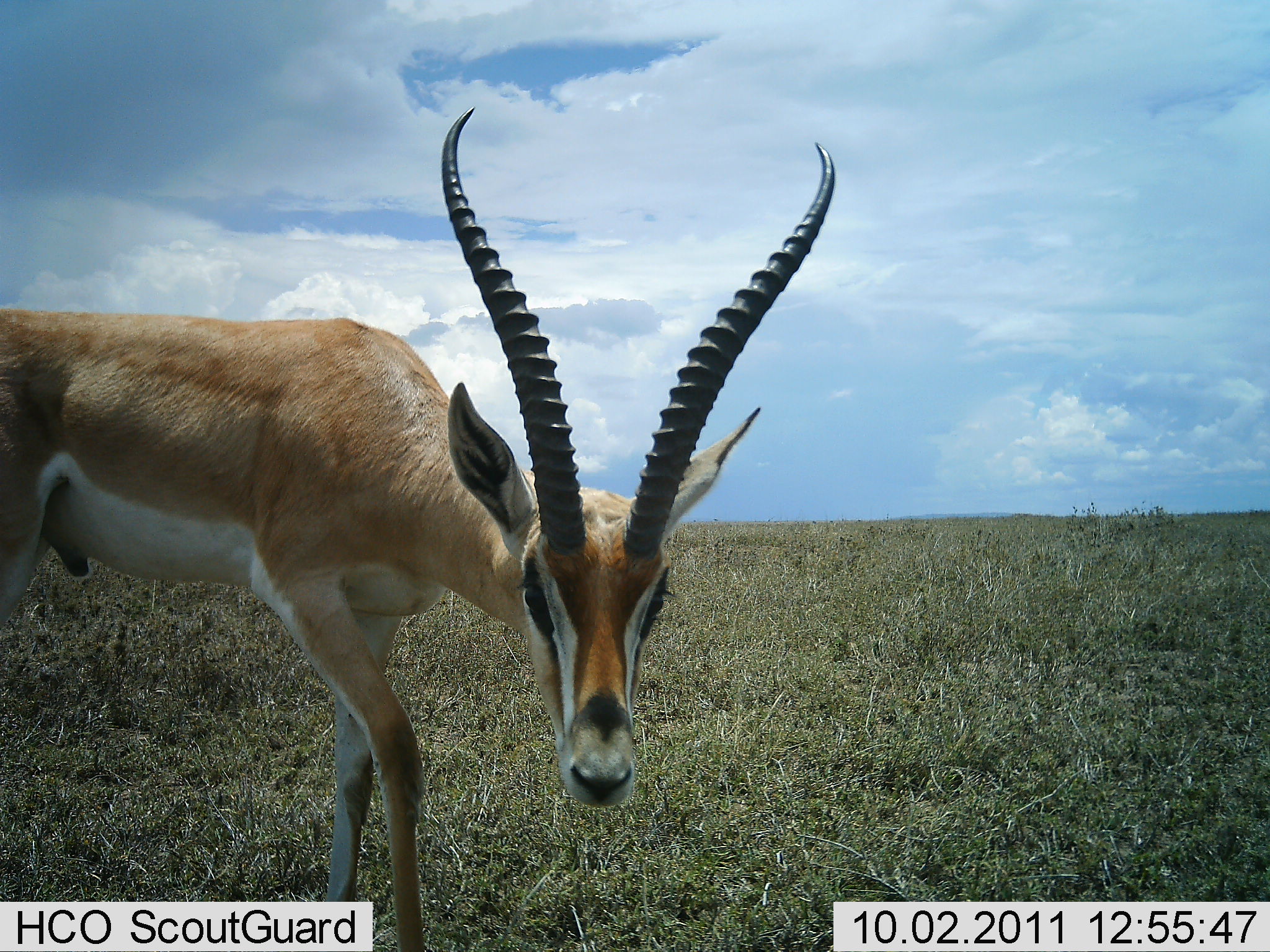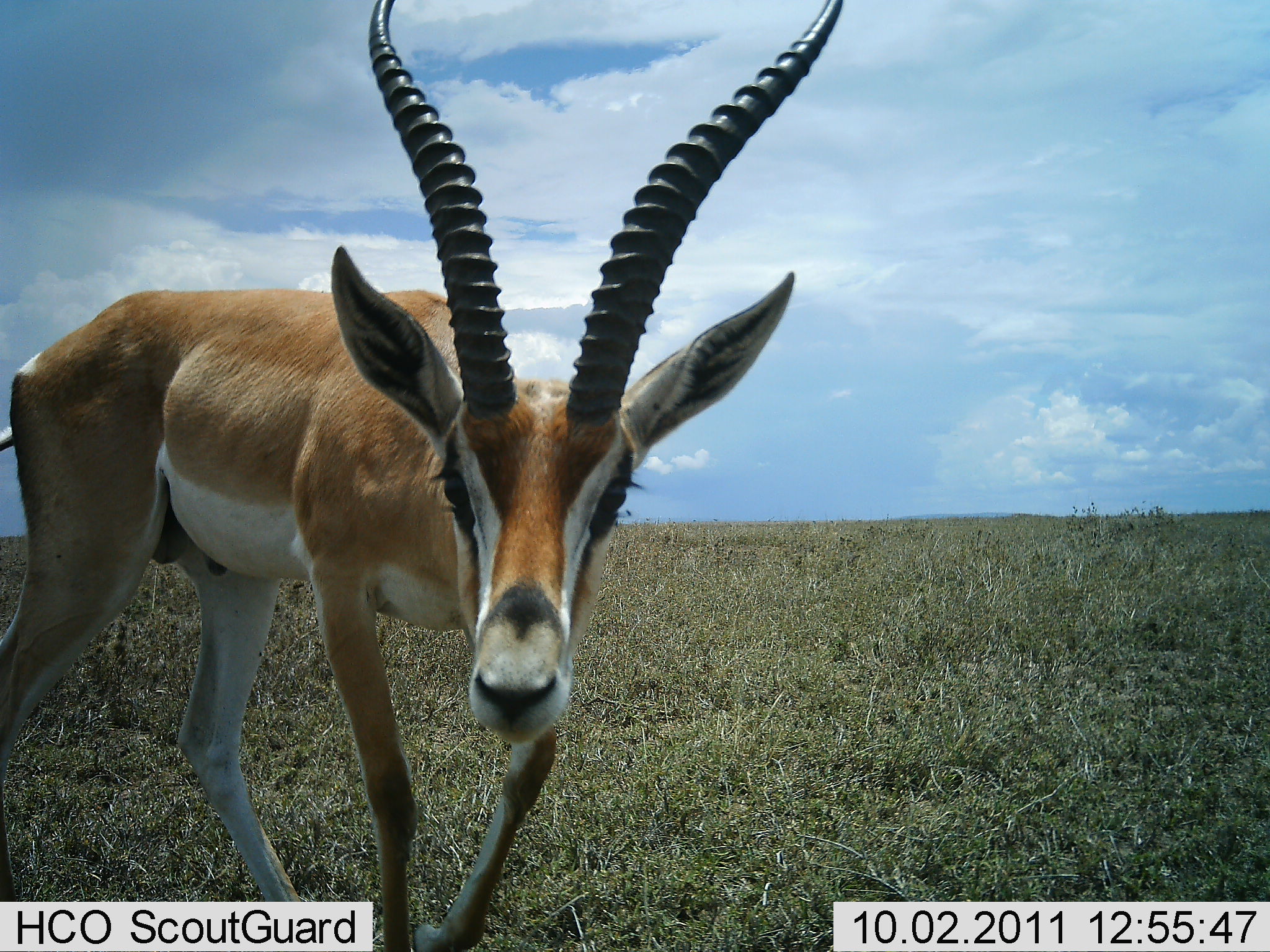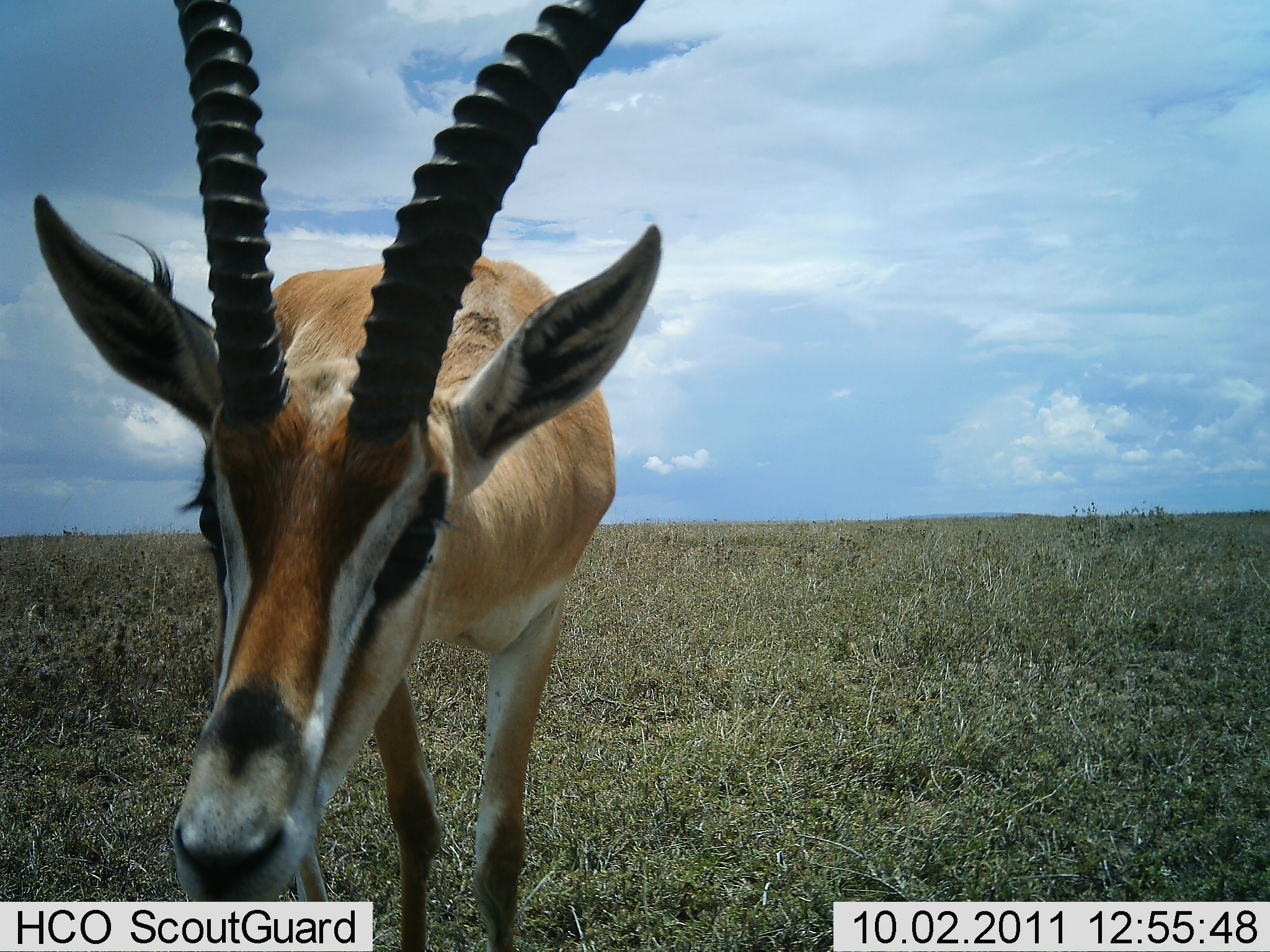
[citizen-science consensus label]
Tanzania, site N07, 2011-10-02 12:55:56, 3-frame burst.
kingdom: Animalia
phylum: Chordata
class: Mammalia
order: Artiodactyla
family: Bovidae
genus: Nanger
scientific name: Nanger granti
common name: grant's gazelle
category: gazellegrants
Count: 1.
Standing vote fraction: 36%.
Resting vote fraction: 0%.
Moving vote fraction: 57%.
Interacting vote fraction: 7%.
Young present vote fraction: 0%.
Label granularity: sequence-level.